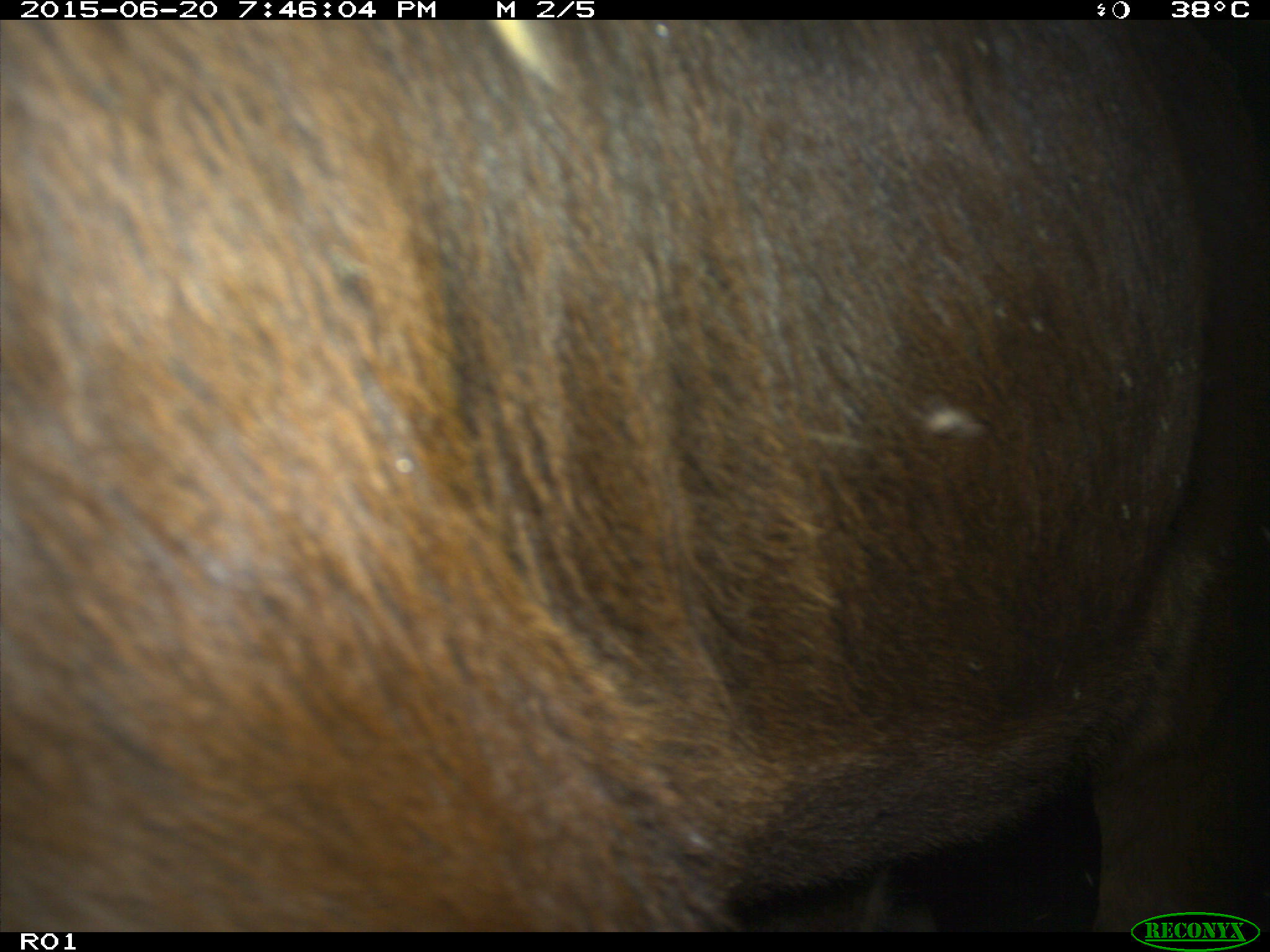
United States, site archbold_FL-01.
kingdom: Animalia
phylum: Chordata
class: Mammalia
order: Artiodactyla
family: Bovidae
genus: Bos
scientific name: Bos taurus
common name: domestic cow